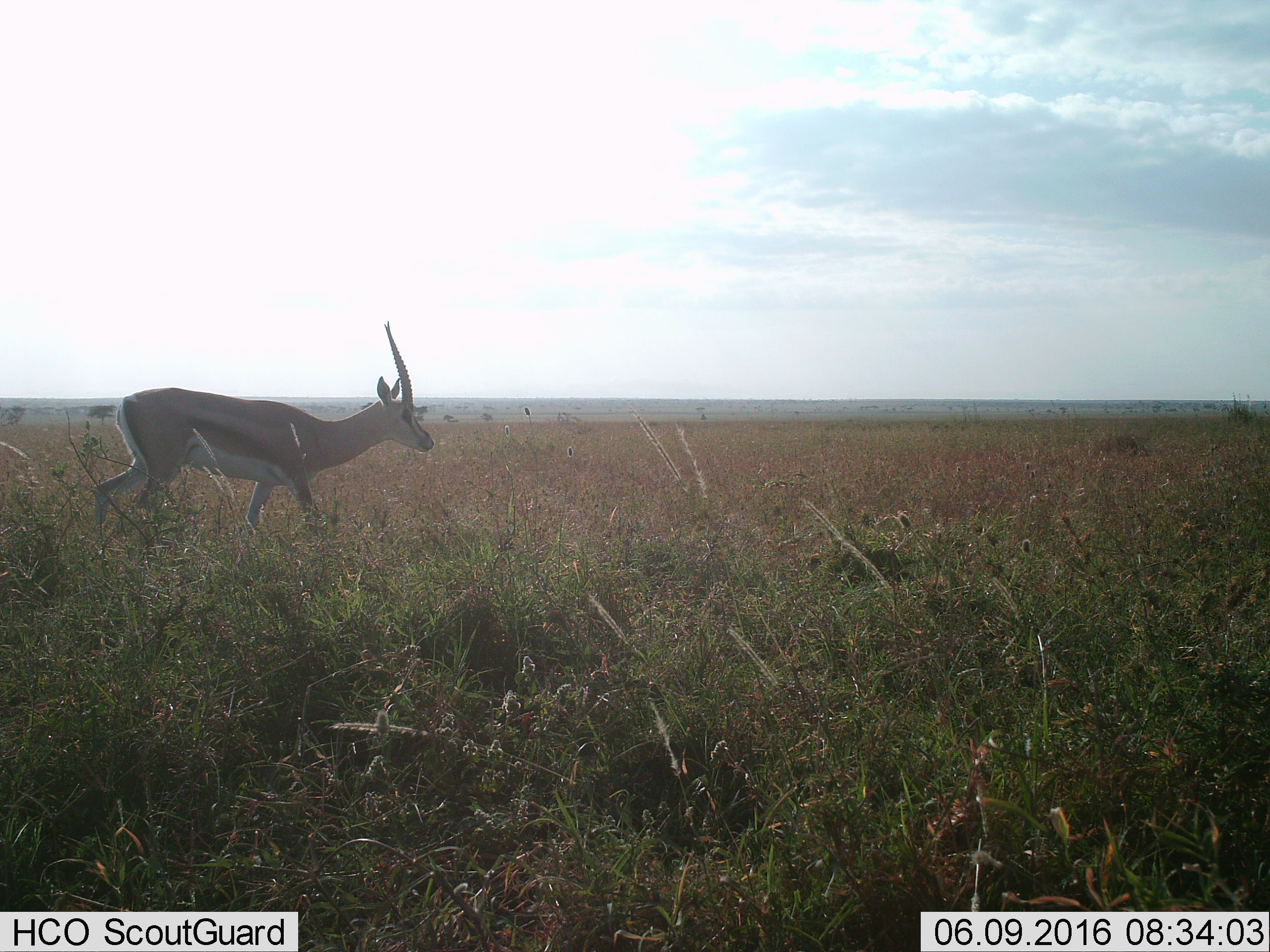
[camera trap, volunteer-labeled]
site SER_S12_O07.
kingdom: Animalia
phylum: Chordata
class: Mammalia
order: Artiodactyla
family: Bovidae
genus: Nanger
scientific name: Nanger granti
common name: grant's gazelle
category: gazellegrants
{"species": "gazellegrants (grant's gazelle) (Nanger granti)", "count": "1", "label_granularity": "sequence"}